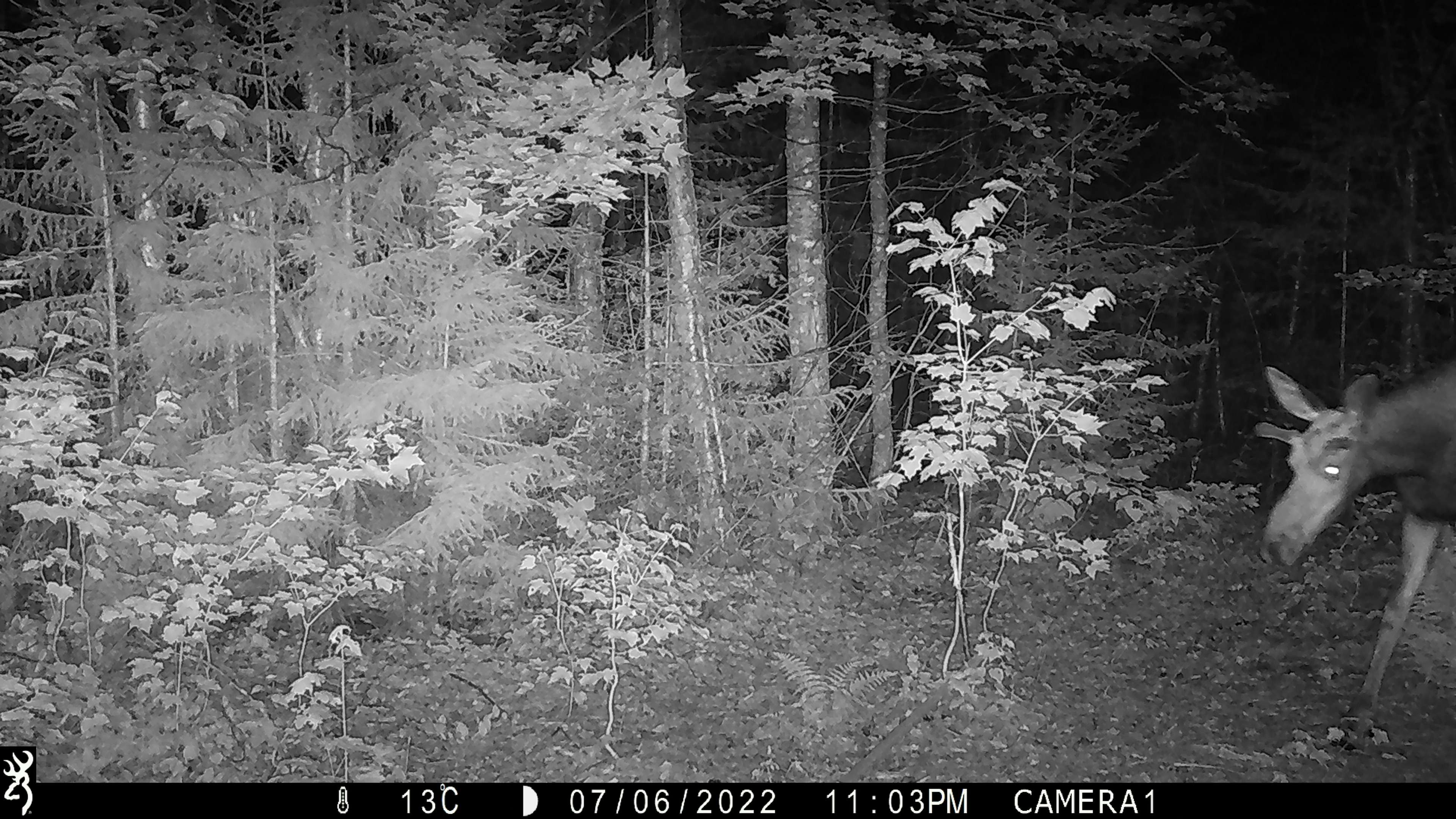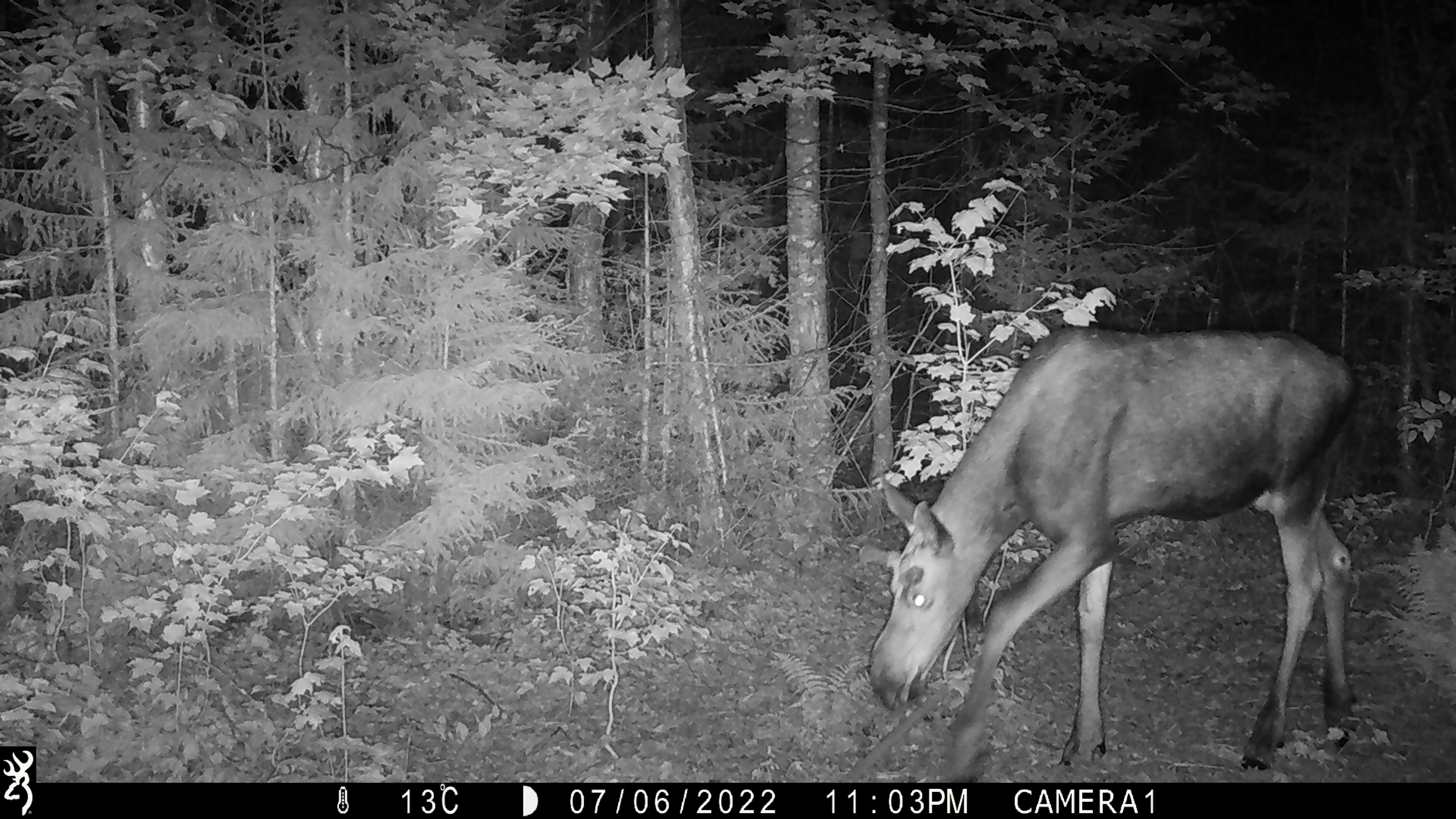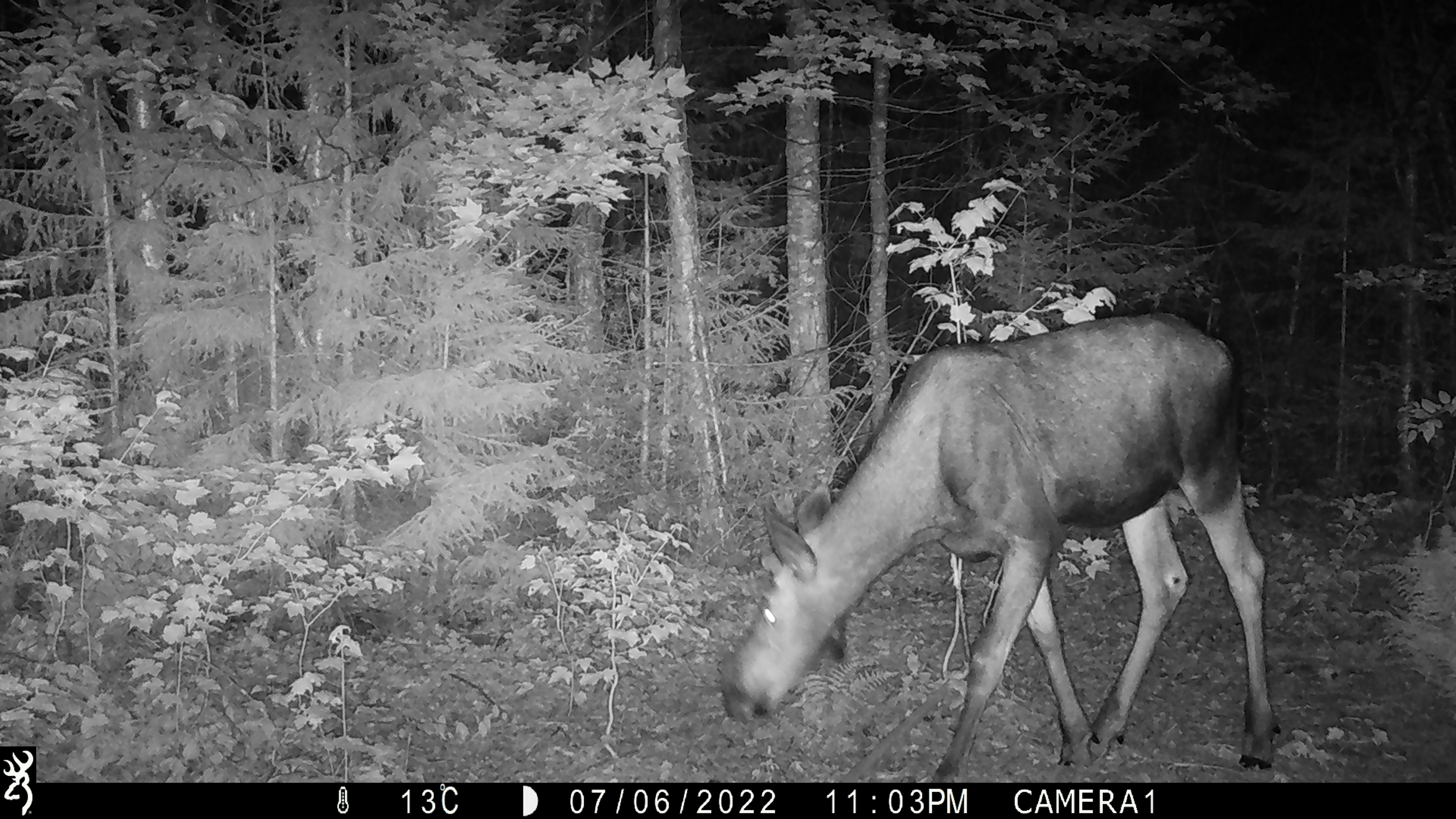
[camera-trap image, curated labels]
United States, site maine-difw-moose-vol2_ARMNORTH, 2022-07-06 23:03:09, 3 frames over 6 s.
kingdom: Animalia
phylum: Chordata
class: Mammalia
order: Artiodactyla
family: Cervidae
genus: Alces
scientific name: Alces alces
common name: moose